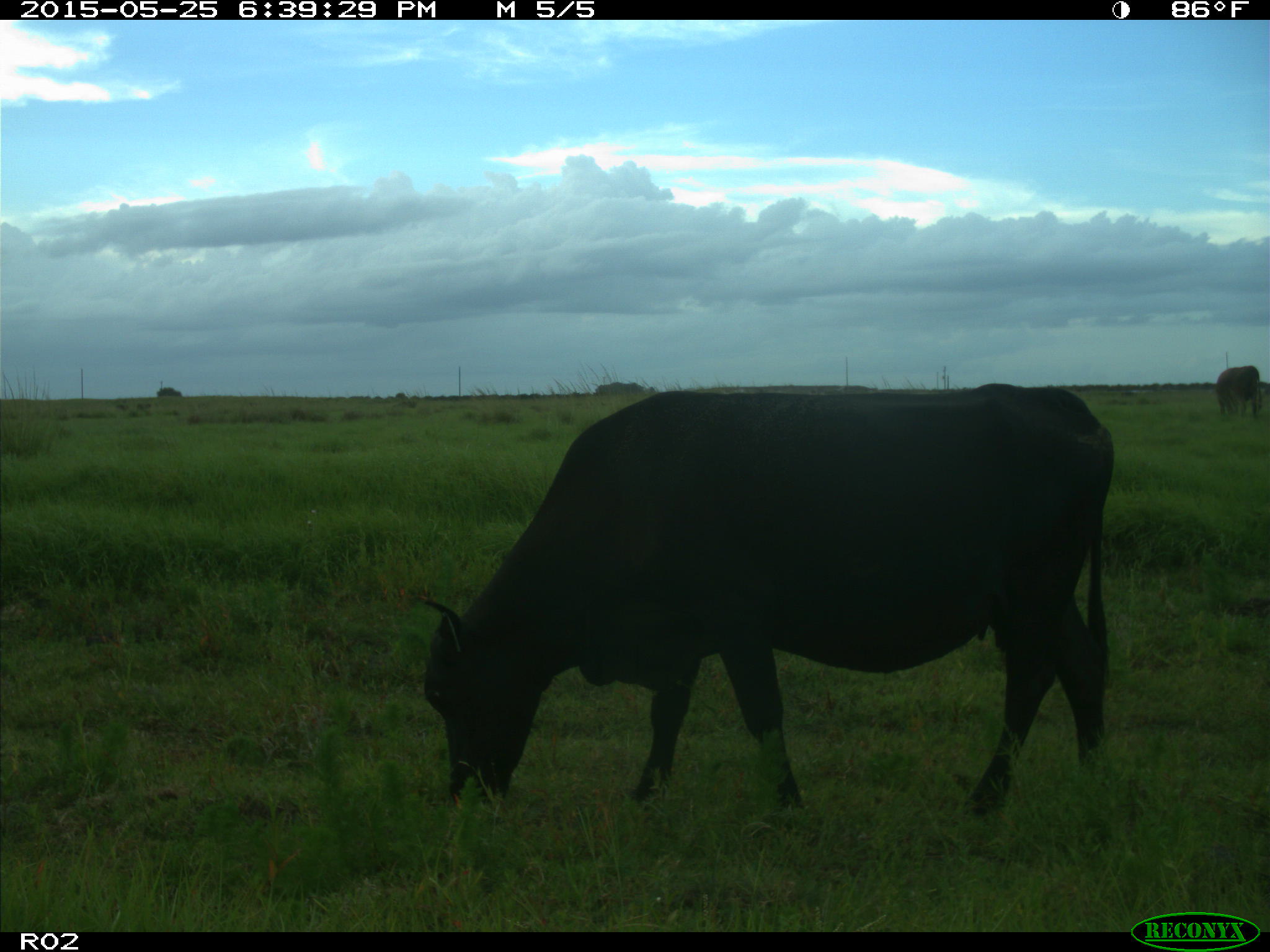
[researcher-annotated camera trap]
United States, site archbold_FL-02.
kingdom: Animalia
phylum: Chordata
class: Mammalia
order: Artiodactyla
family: Bovidae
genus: Bos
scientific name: Bos taurus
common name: domestic cow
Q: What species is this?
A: Bos taurus (domestic cow).